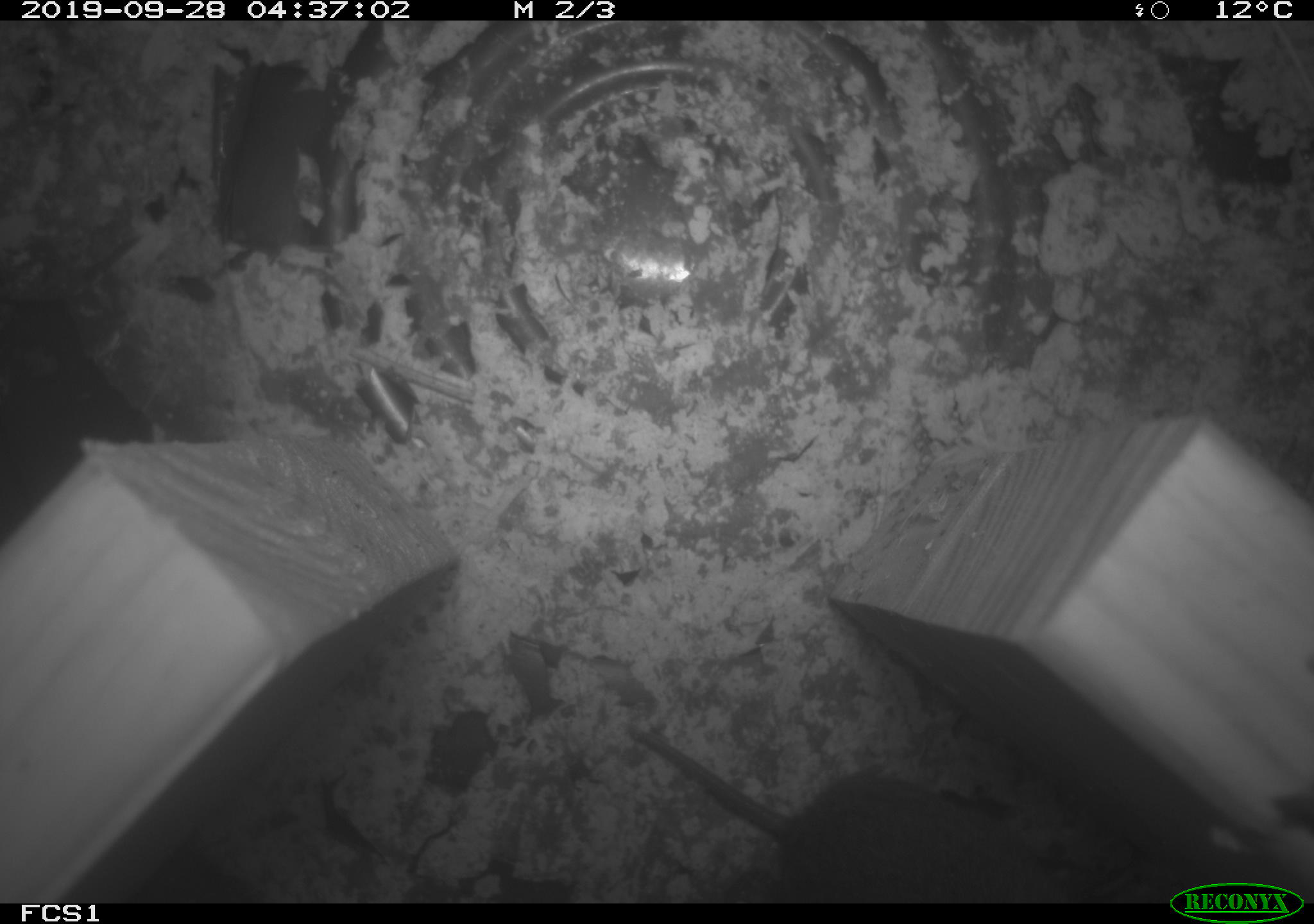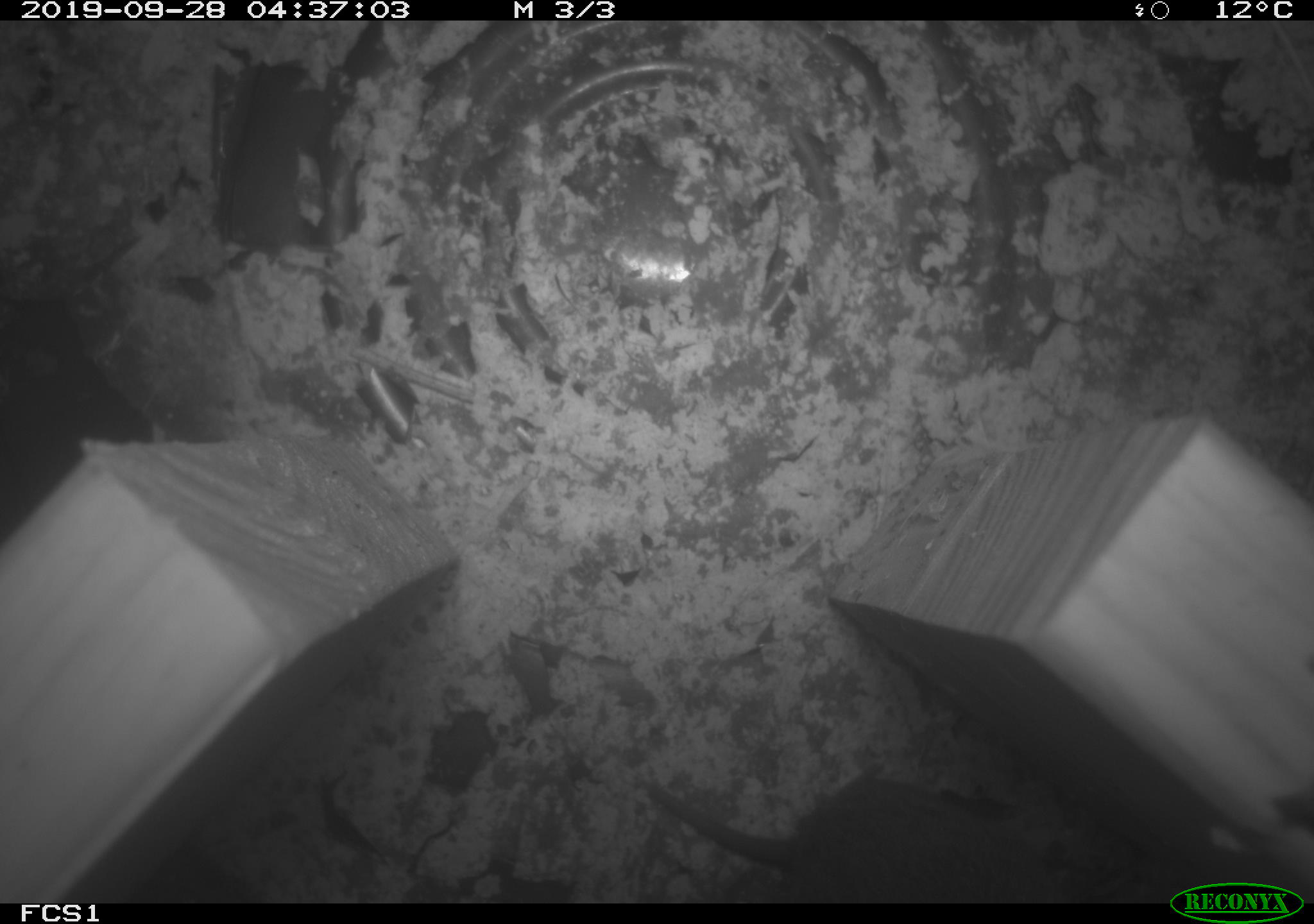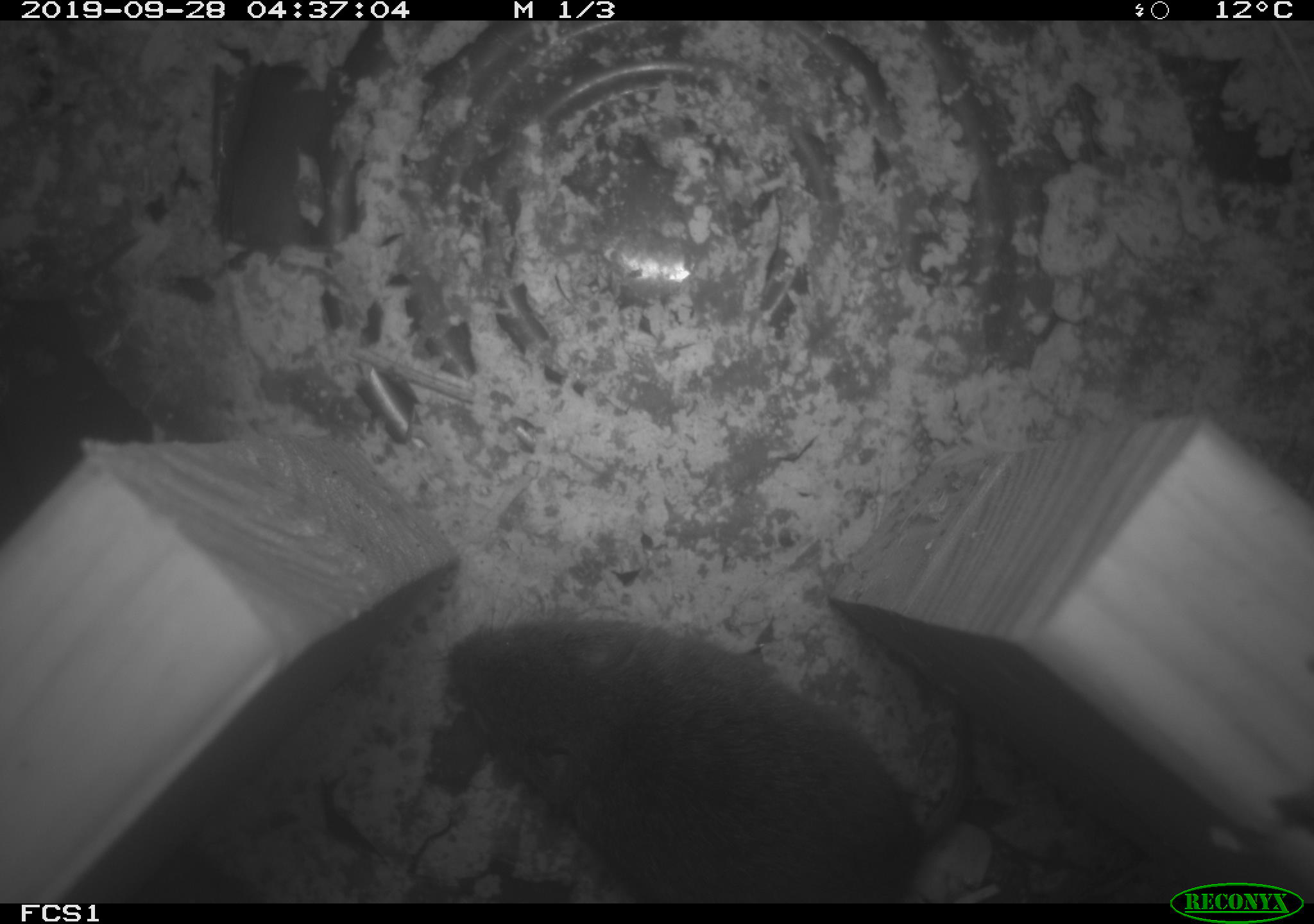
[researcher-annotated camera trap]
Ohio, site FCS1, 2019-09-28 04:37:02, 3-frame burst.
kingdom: Animalia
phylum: Chordata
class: Mammalia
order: Rodentia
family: Cricetidae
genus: Microtus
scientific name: Microtus pennsylvanicus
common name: meadow vole